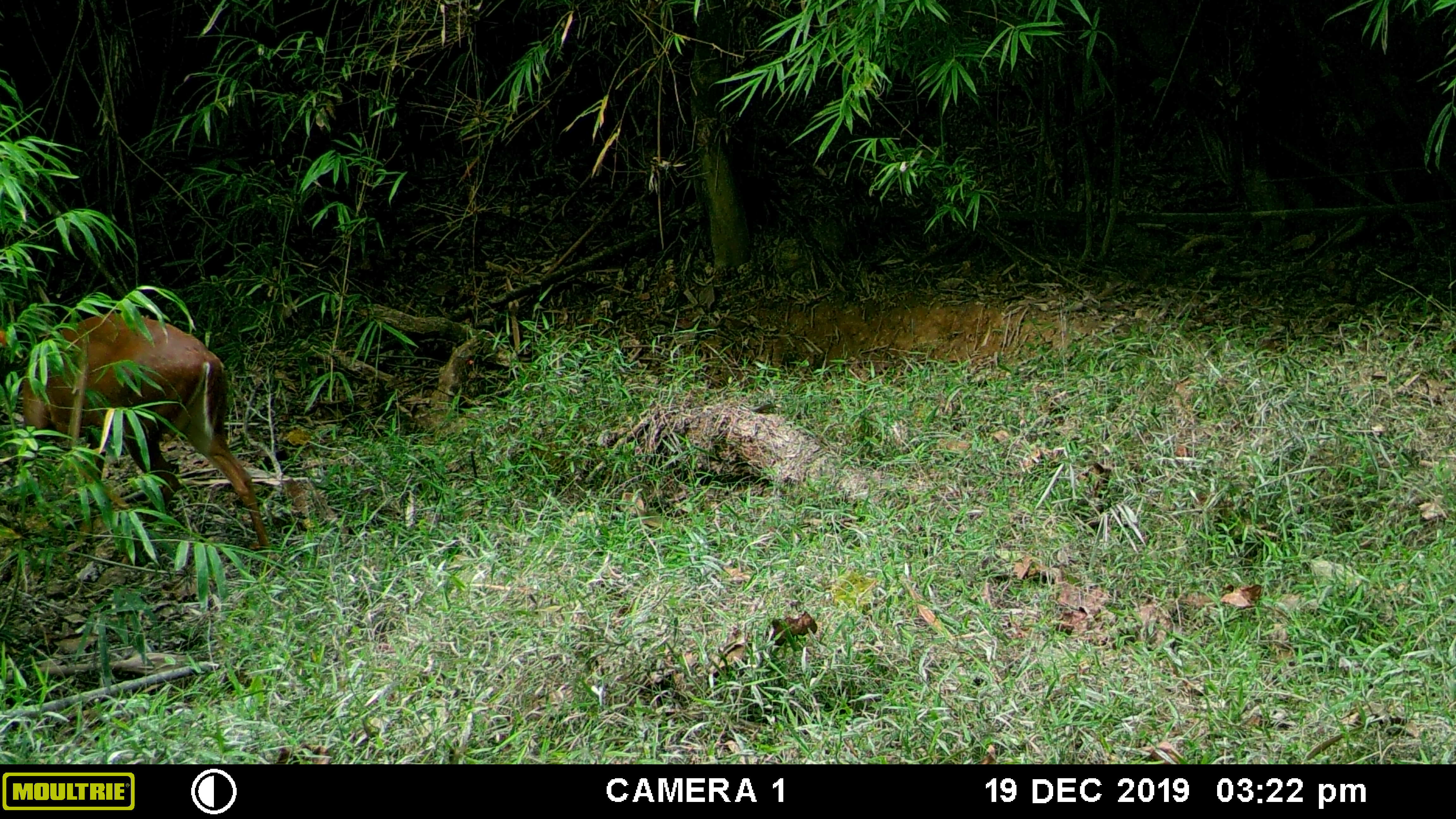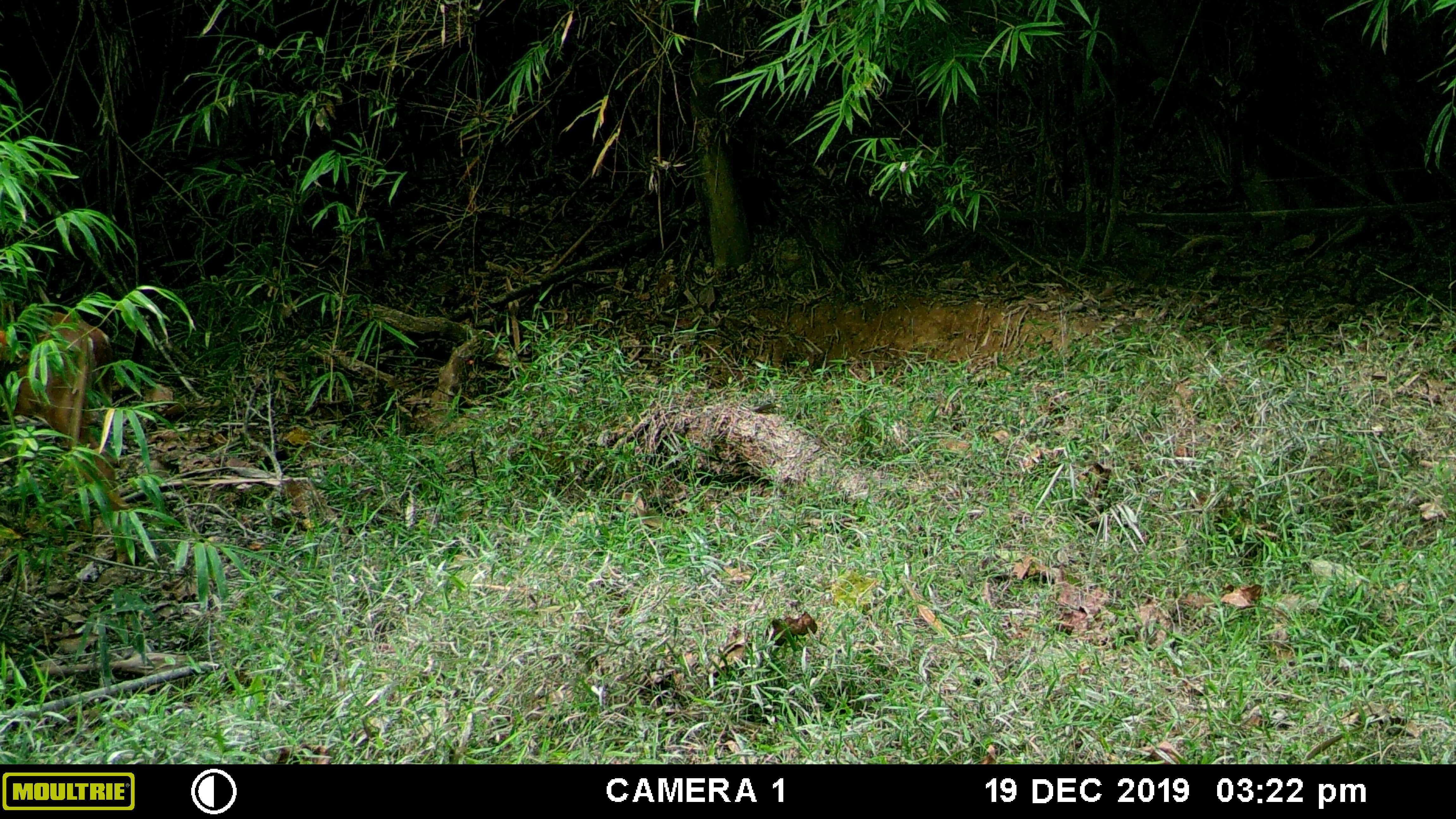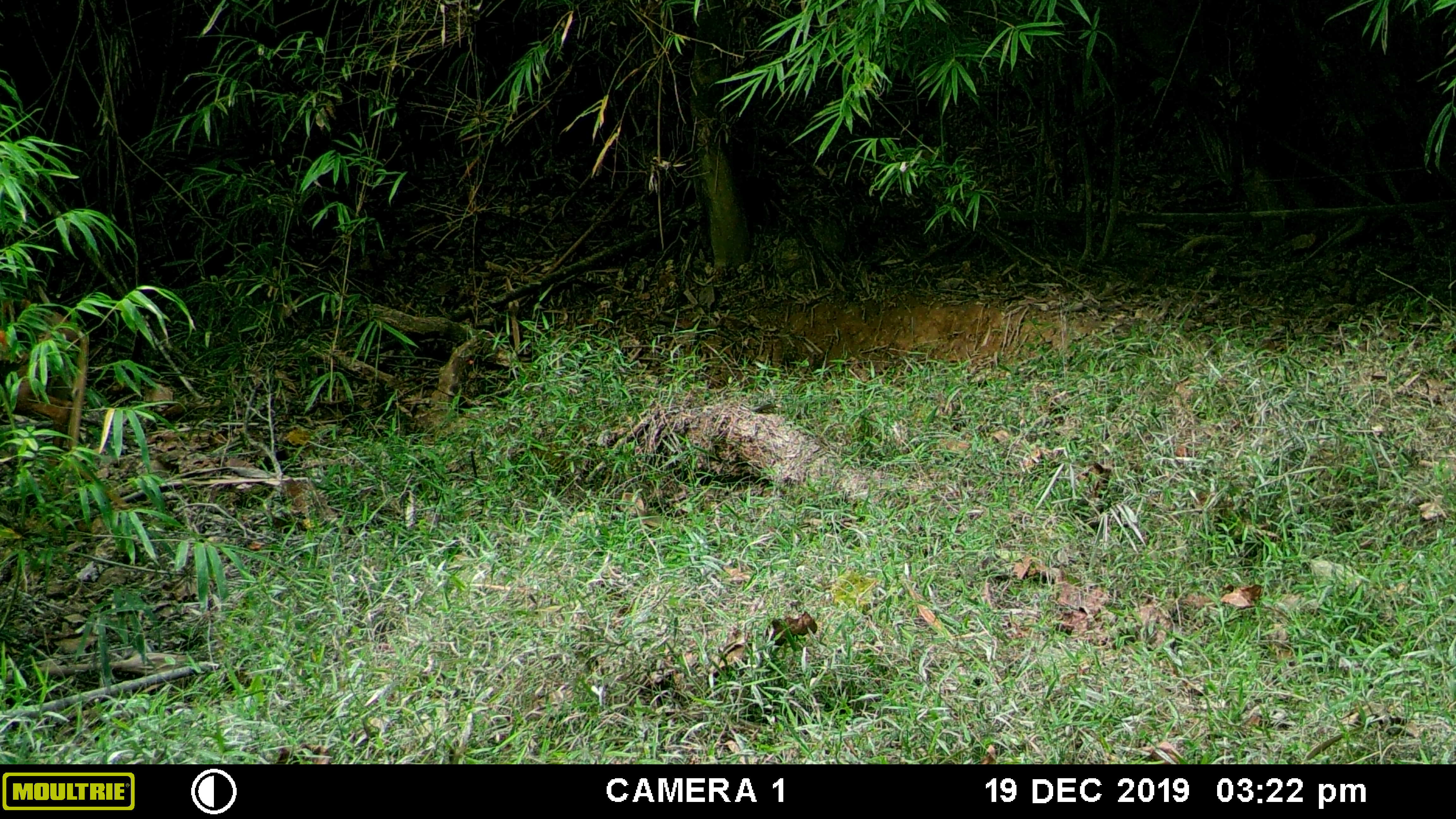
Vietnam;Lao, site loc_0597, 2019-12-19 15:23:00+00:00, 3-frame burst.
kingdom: Animalia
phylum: Chordata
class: Mammalia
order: Artiodactyla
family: Cervidae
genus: Muntiacus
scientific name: Muntiacus muntjak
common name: red muntjac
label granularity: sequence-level